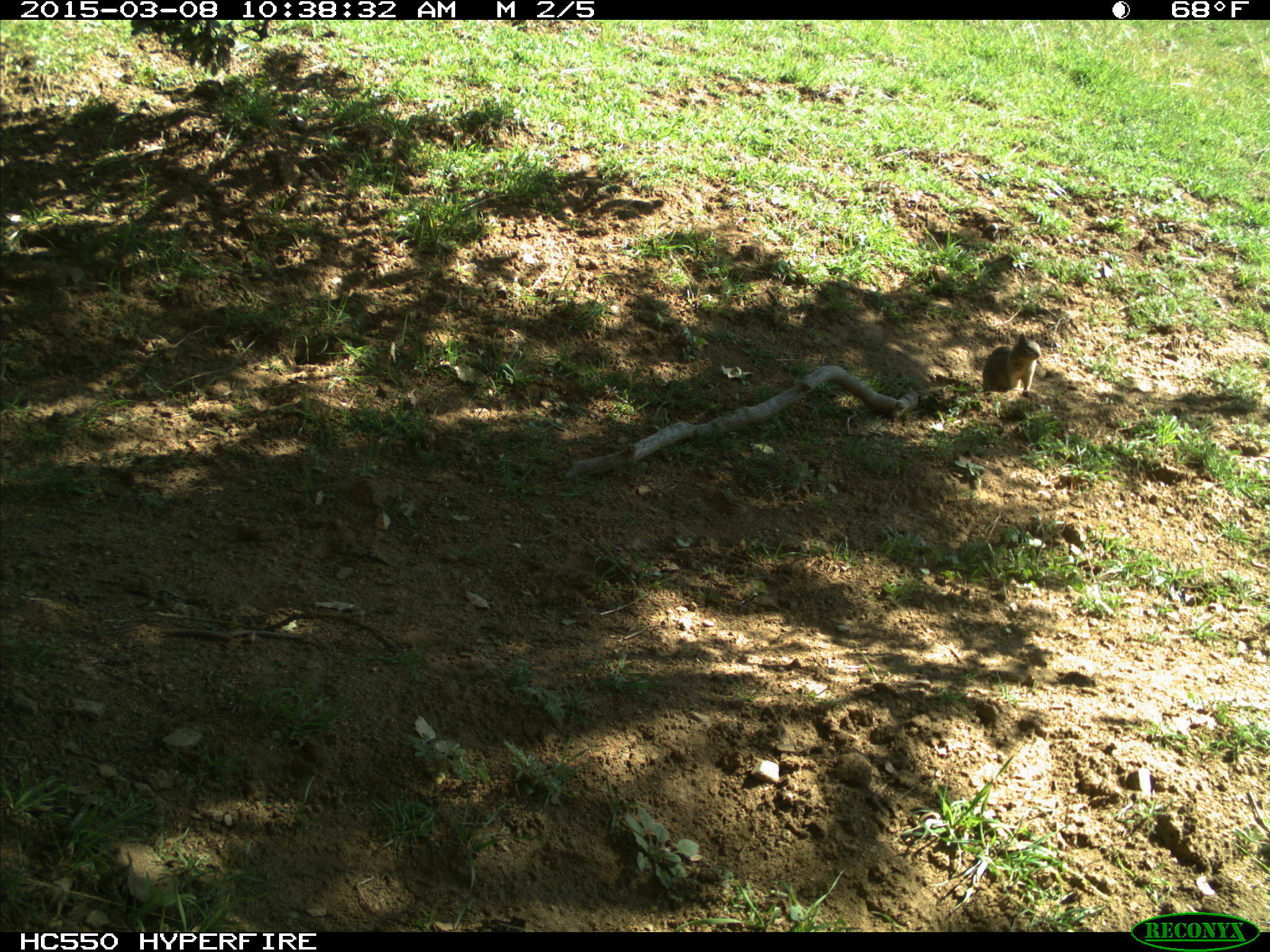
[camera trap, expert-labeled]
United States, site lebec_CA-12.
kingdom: Animalia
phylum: Chordata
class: Mammalia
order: Rodentia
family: Sciuridae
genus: Otospermophilus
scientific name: Otospermophilus beecheyi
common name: california ground squirrel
Otospermophilus beecheyi (california ground squirrel).